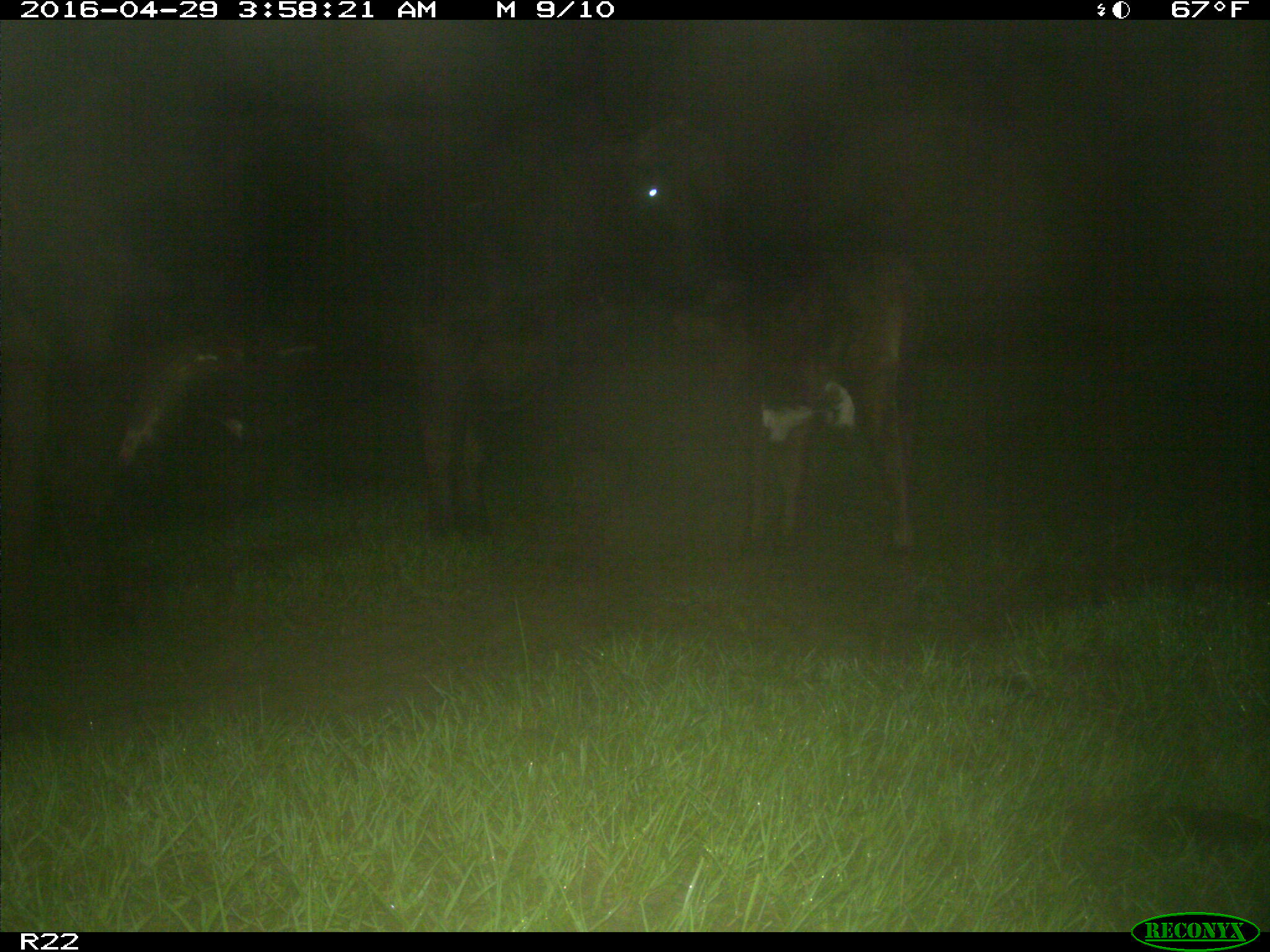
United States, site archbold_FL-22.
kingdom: Animalia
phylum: Chordata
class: Mammalia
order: Artiodactyla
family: Bovidae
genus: Bos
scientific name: Bos taurus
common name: domestic cow